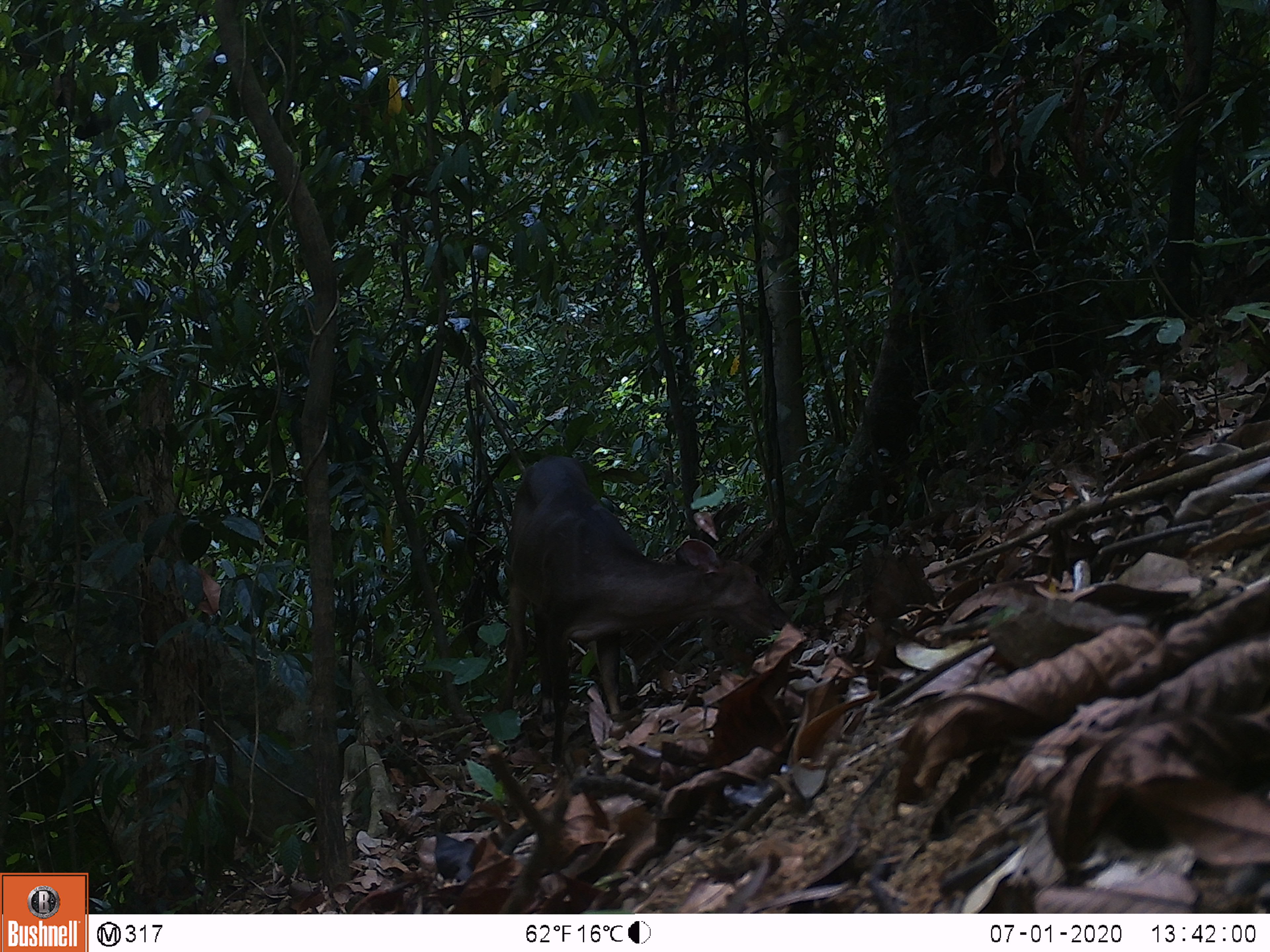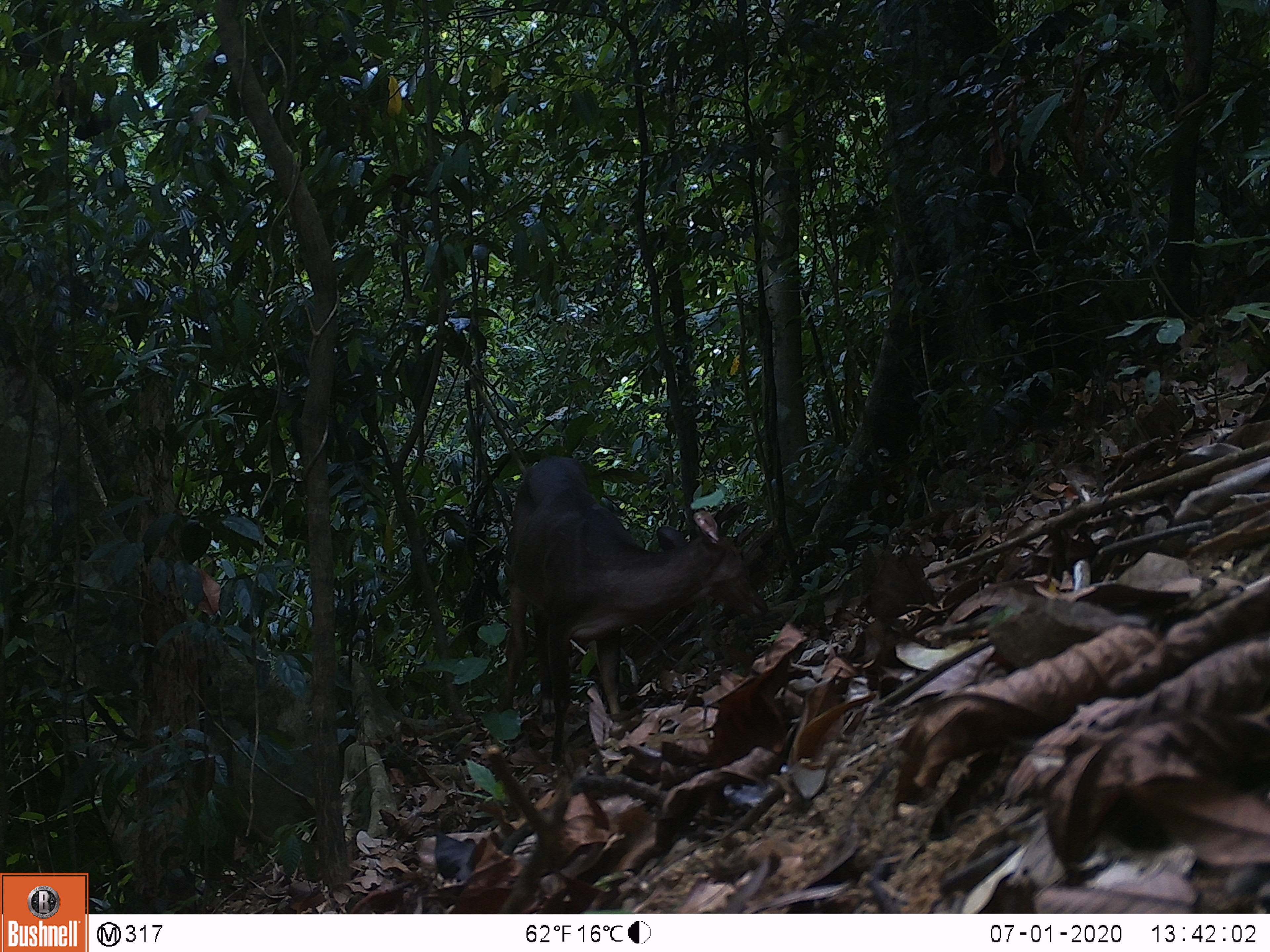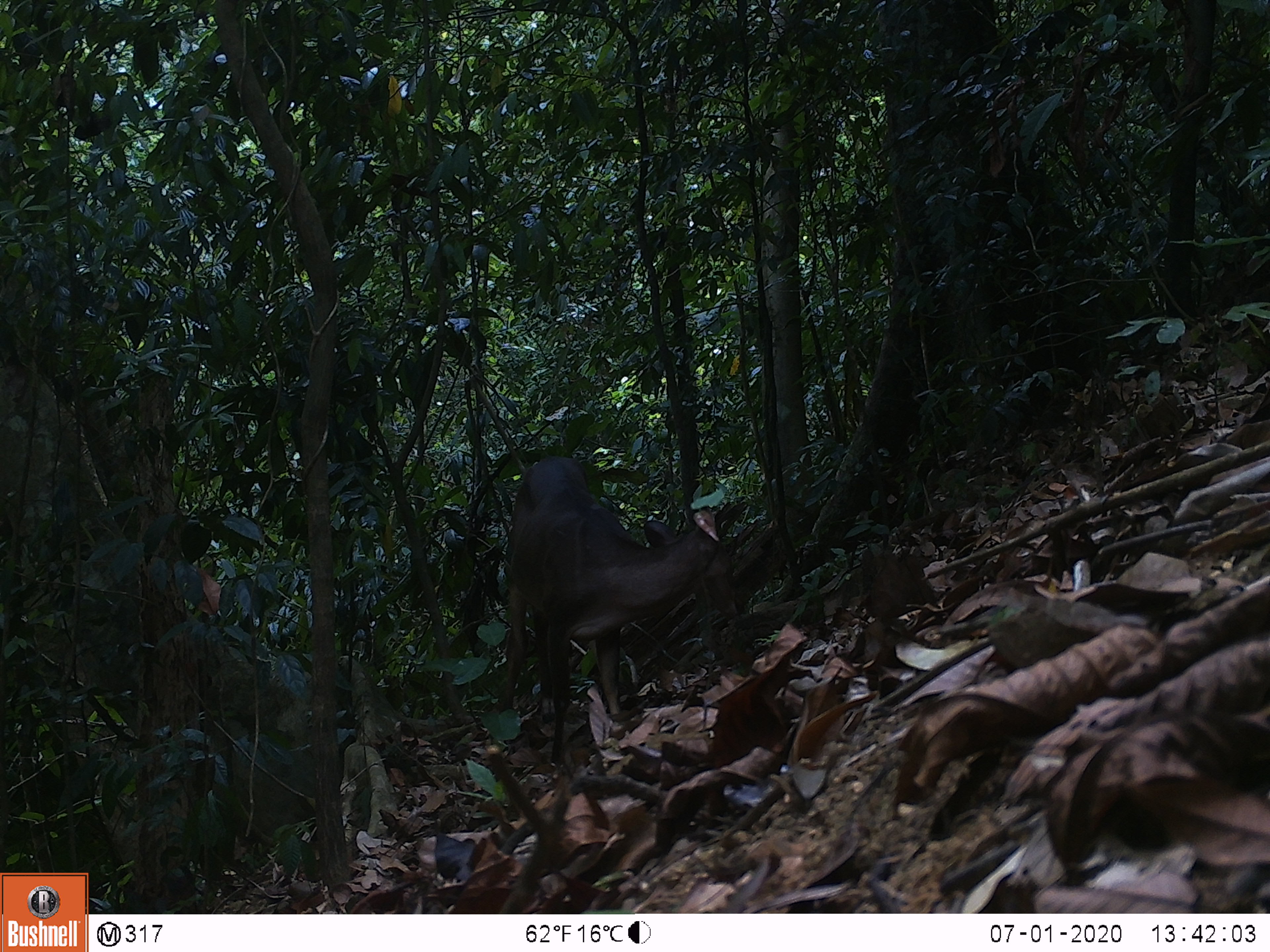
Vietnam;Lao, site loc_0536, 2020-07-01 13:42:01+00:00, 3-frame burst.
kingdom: Animalia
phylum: Chordata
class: Mammalia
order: Artiodactyla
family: Cervidae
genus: Muntiacus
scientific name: Muntiacus vuquangensis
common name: large-antlered muntjac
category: large antlered muntjac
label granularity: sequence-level